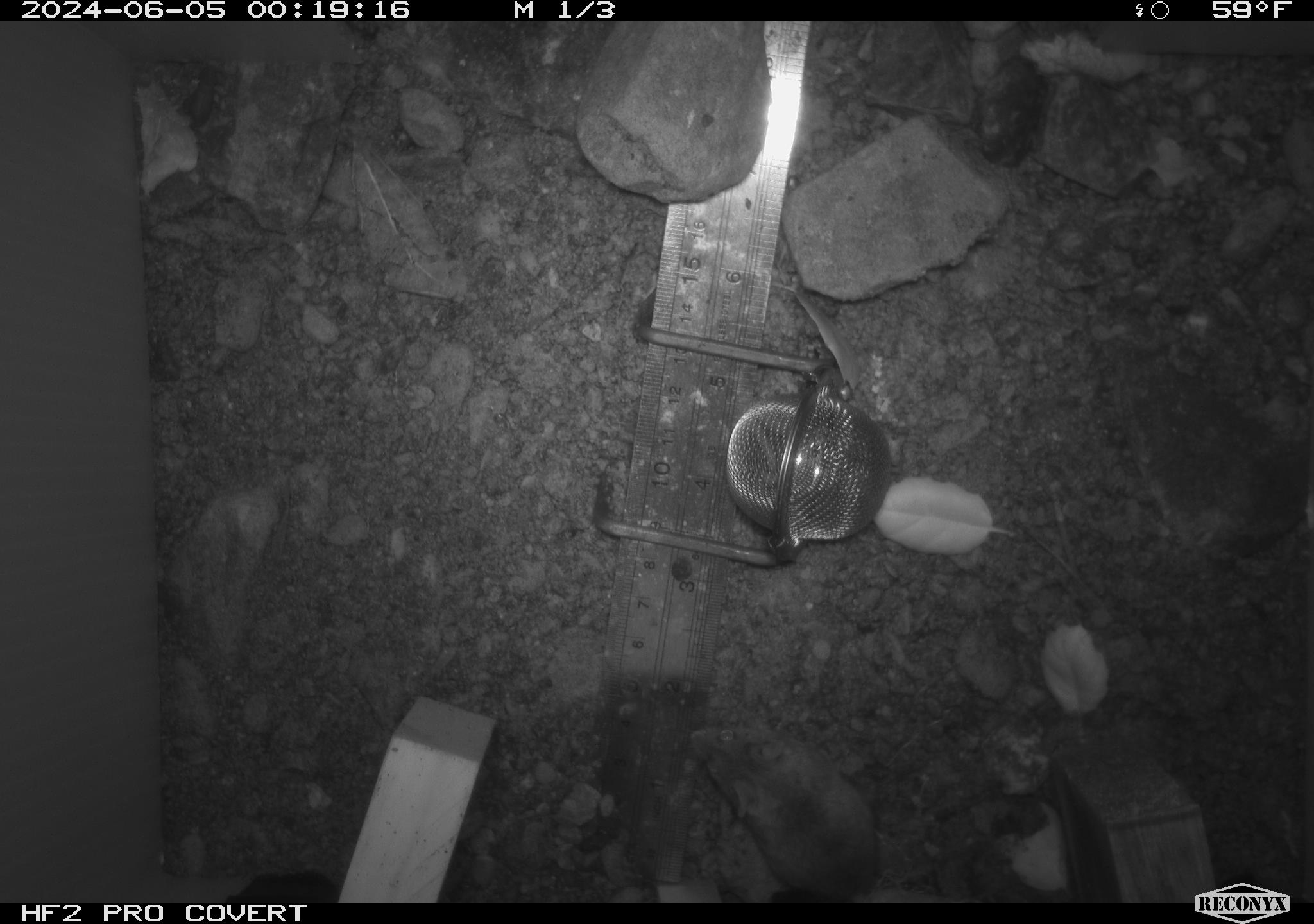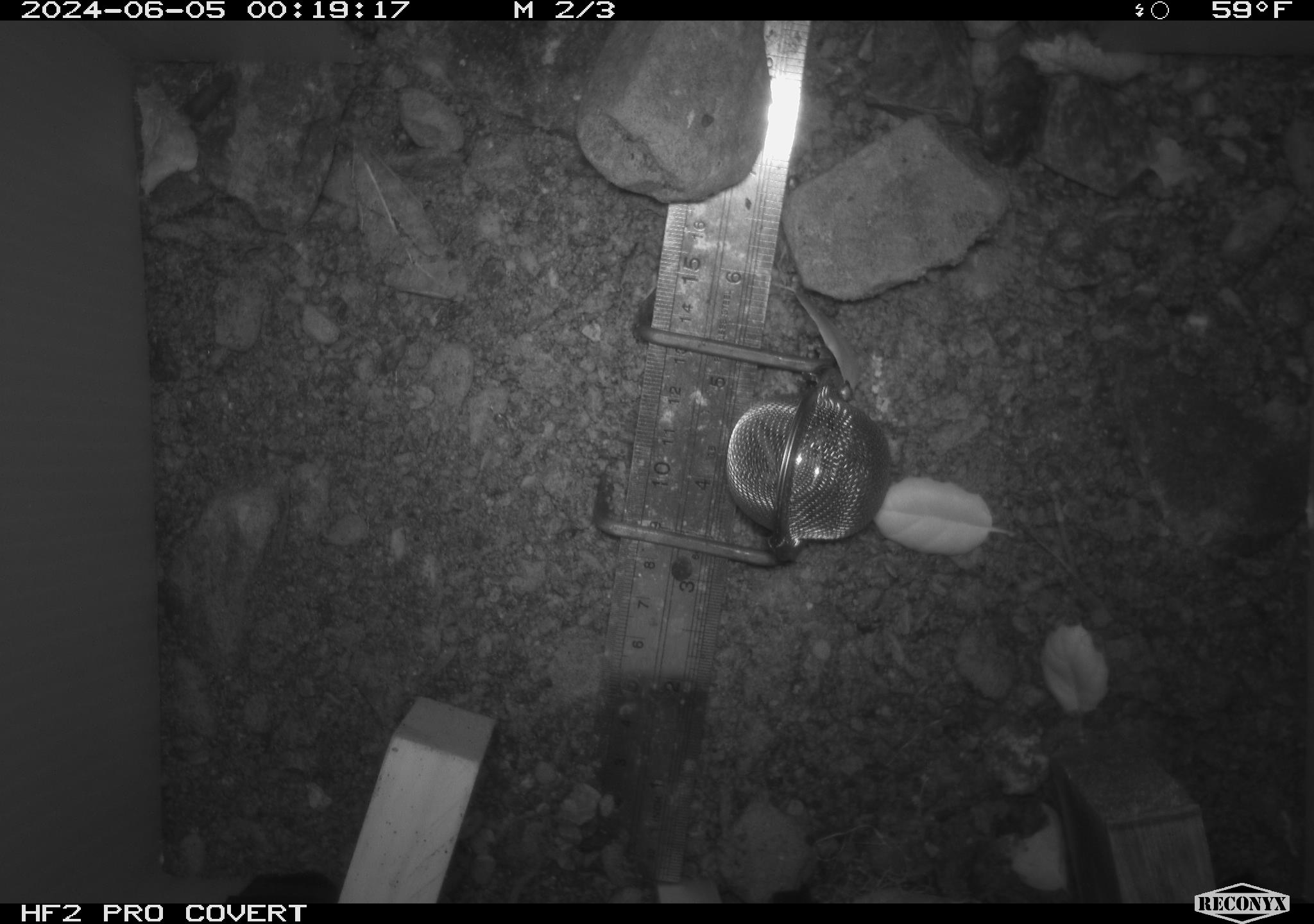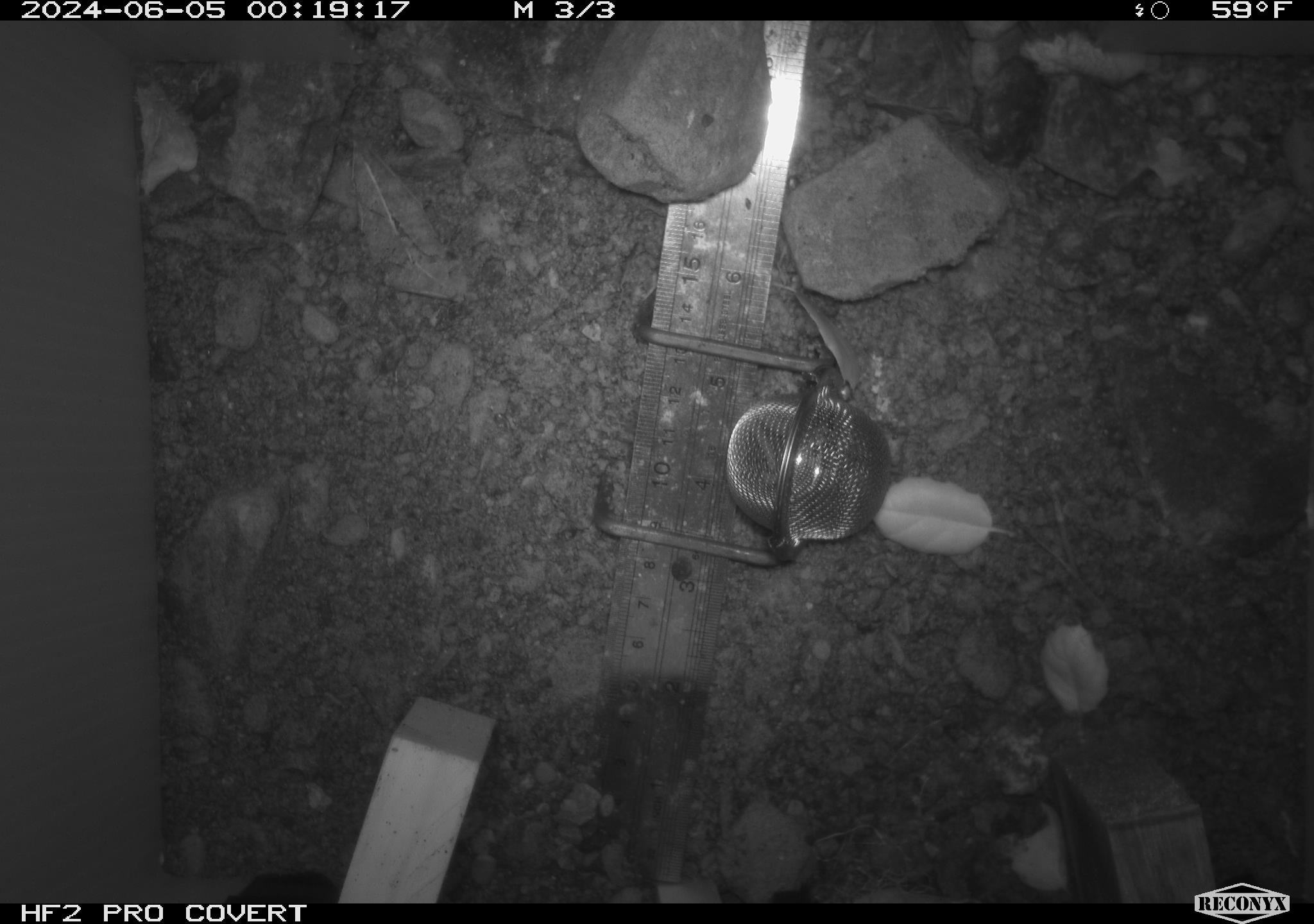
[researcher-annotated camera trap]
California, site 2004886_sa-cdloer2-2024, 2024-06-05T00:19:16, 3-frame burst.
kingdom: Animalia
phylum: Chordata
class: Mammalia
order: Rodentia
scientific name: Rodentia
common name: mouse species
Mouse species (Rodentia).